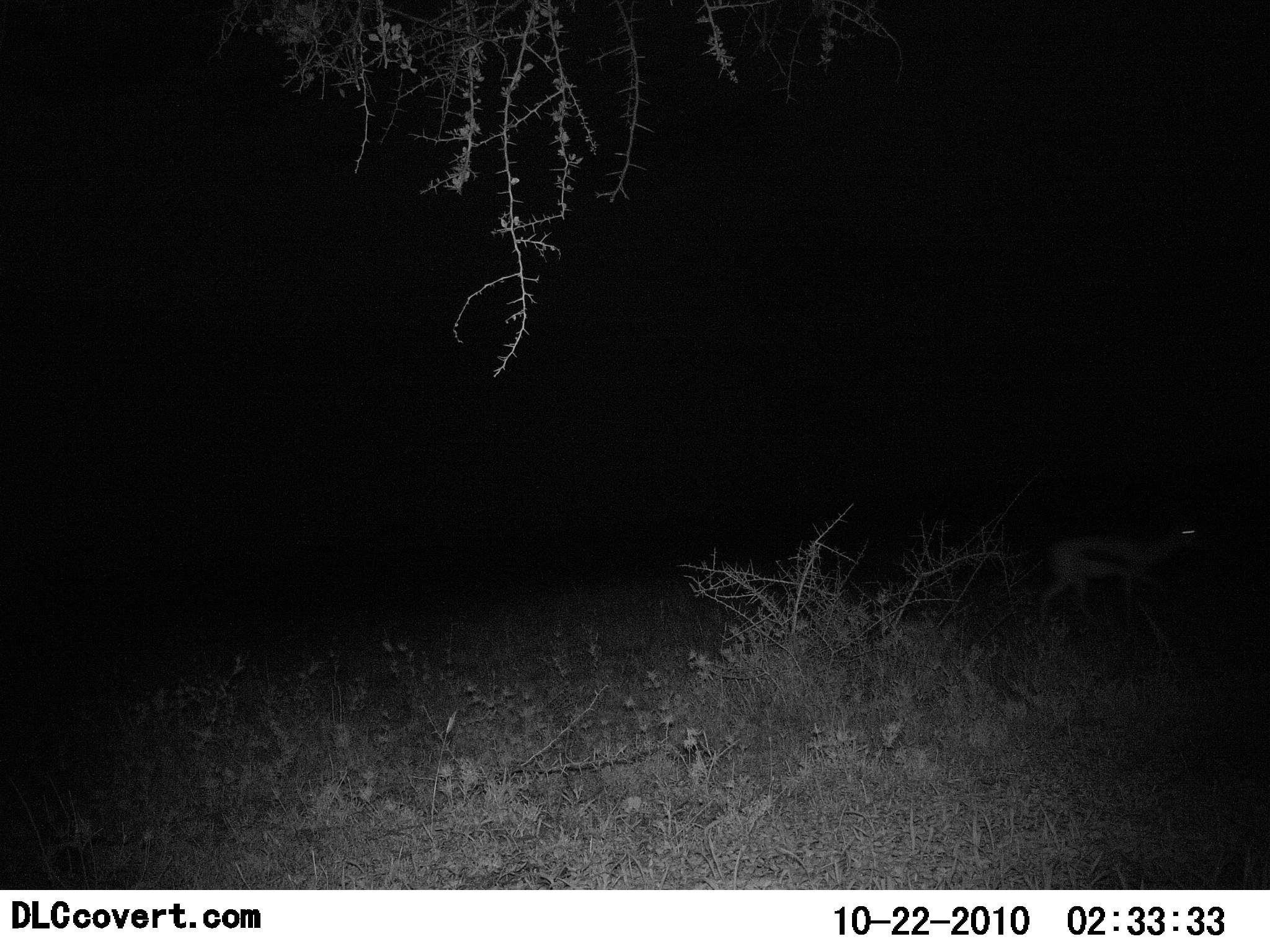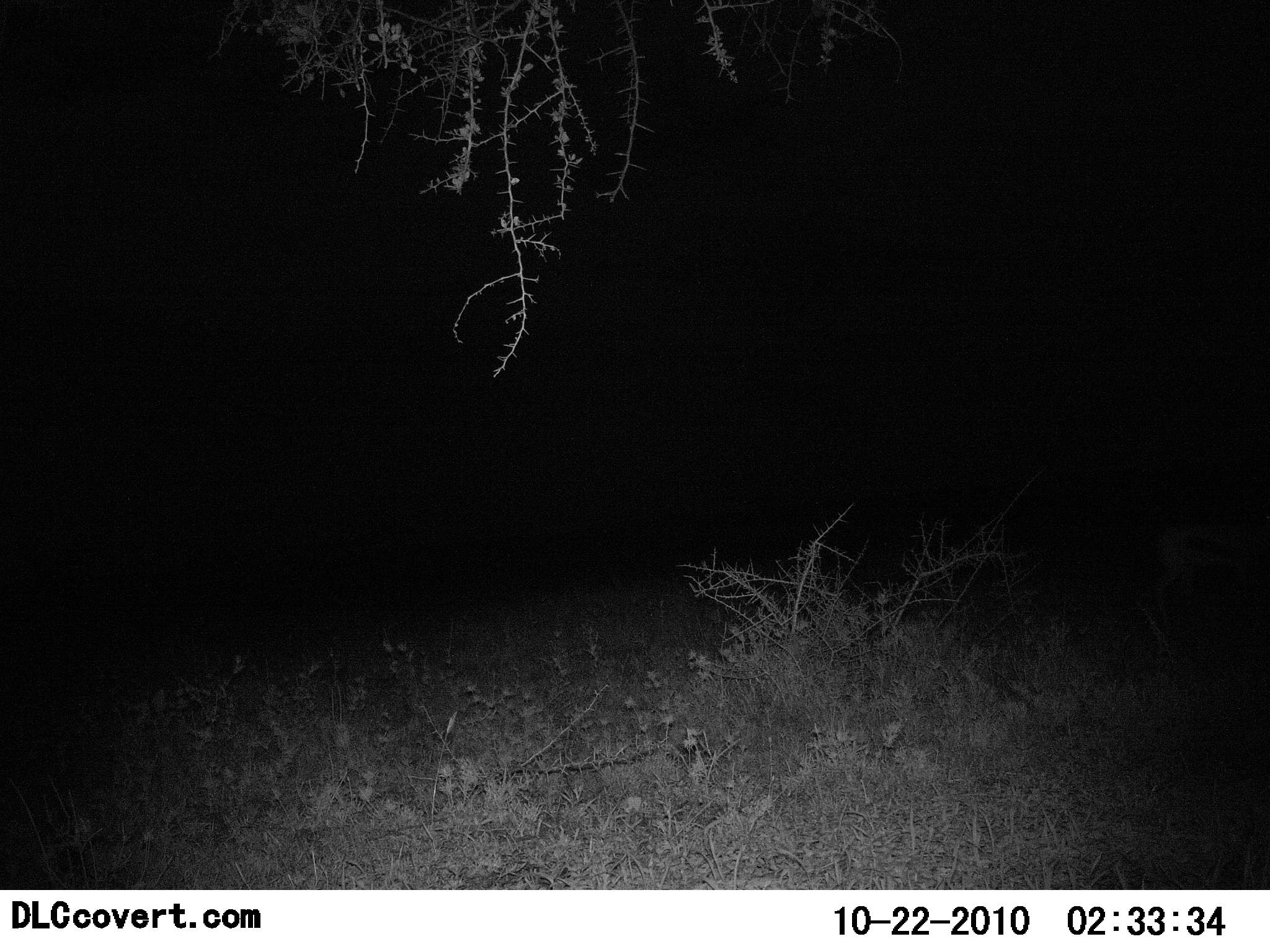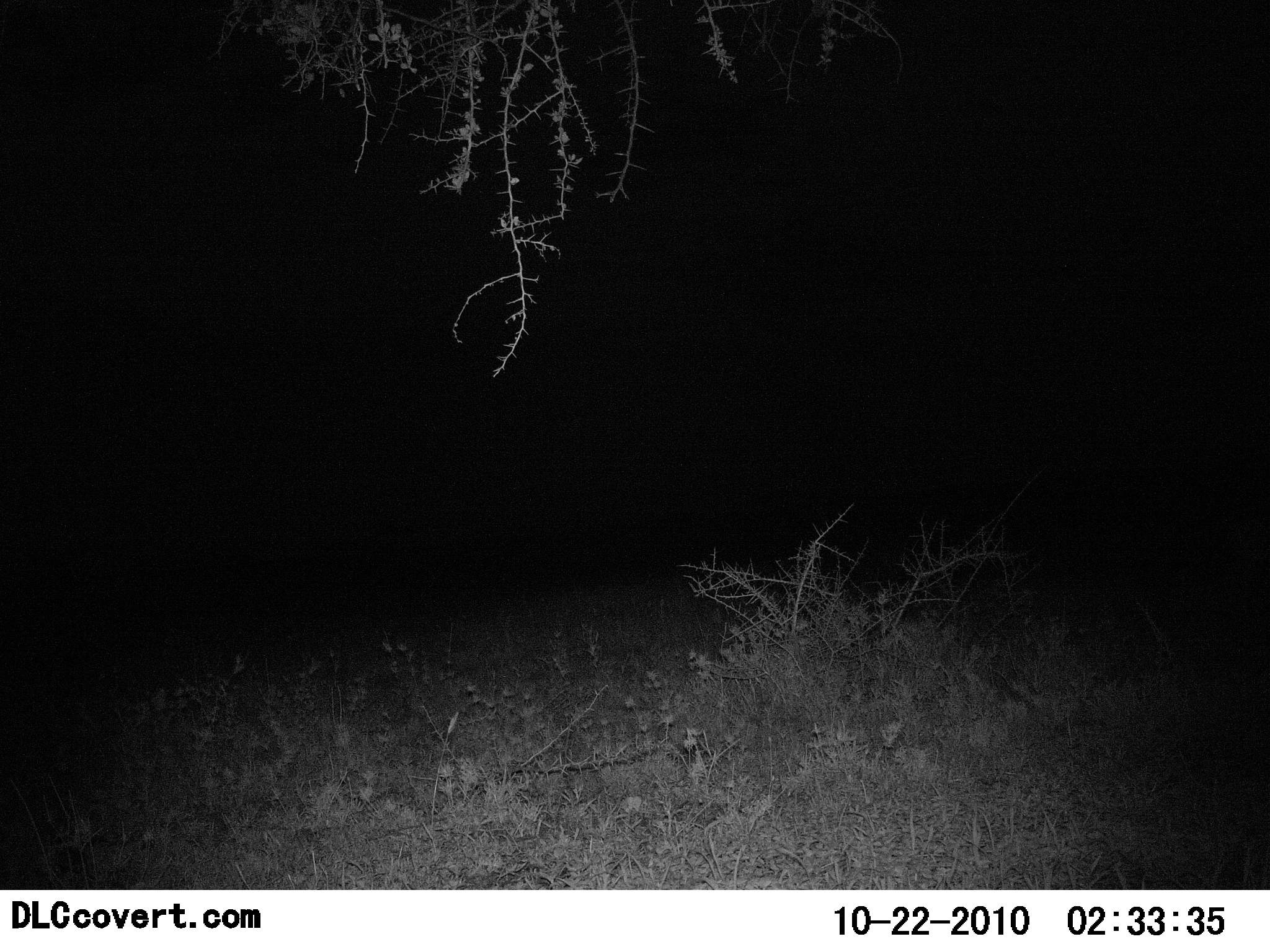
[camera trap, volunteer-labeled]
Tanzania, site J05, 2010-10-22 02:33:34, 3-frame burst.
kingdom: Animalia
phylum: Chordata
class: Mammalia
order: Artiodactyla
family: Bovidae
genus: Eudorcas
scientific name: Eudorcas thomsonii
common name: thomson's gazelle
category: gazellethomsons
Gazellethomsons (thomson's gazelle) (Eudorcas thomsonii), count 1. Behavior (volunteer vote fractions): standing 0%, resting 0%, moving 100%, interacting 0%. Young present (vote fraction): 0%. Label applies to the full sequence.